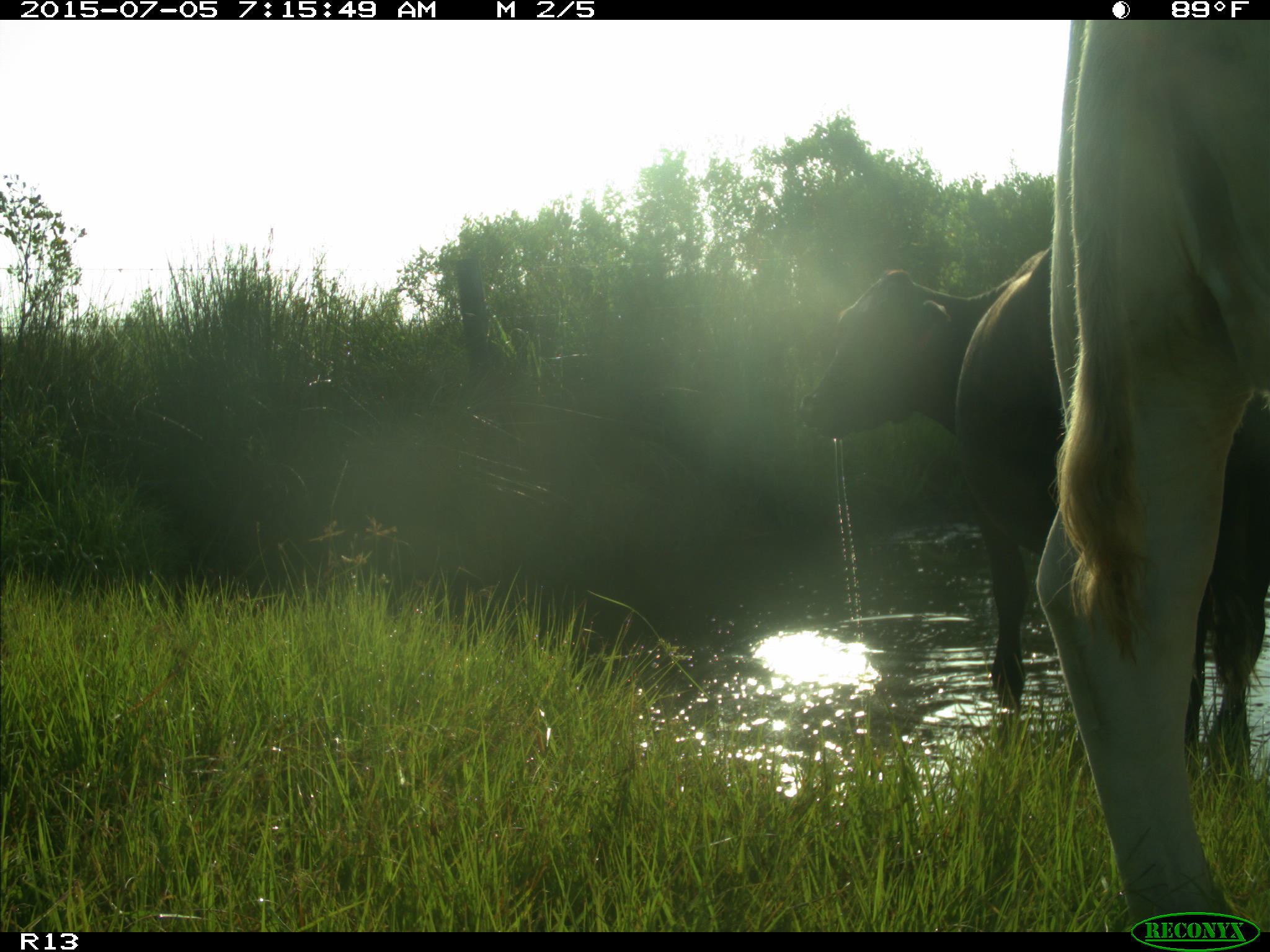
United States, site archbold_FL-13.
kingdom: Animalia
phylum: Chordata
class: Mammalia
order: Artiodactyla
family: Bovidae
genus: Bos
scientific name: Bos taurus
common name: domestic cow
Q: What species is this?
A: Bos taurus (domestic cow).